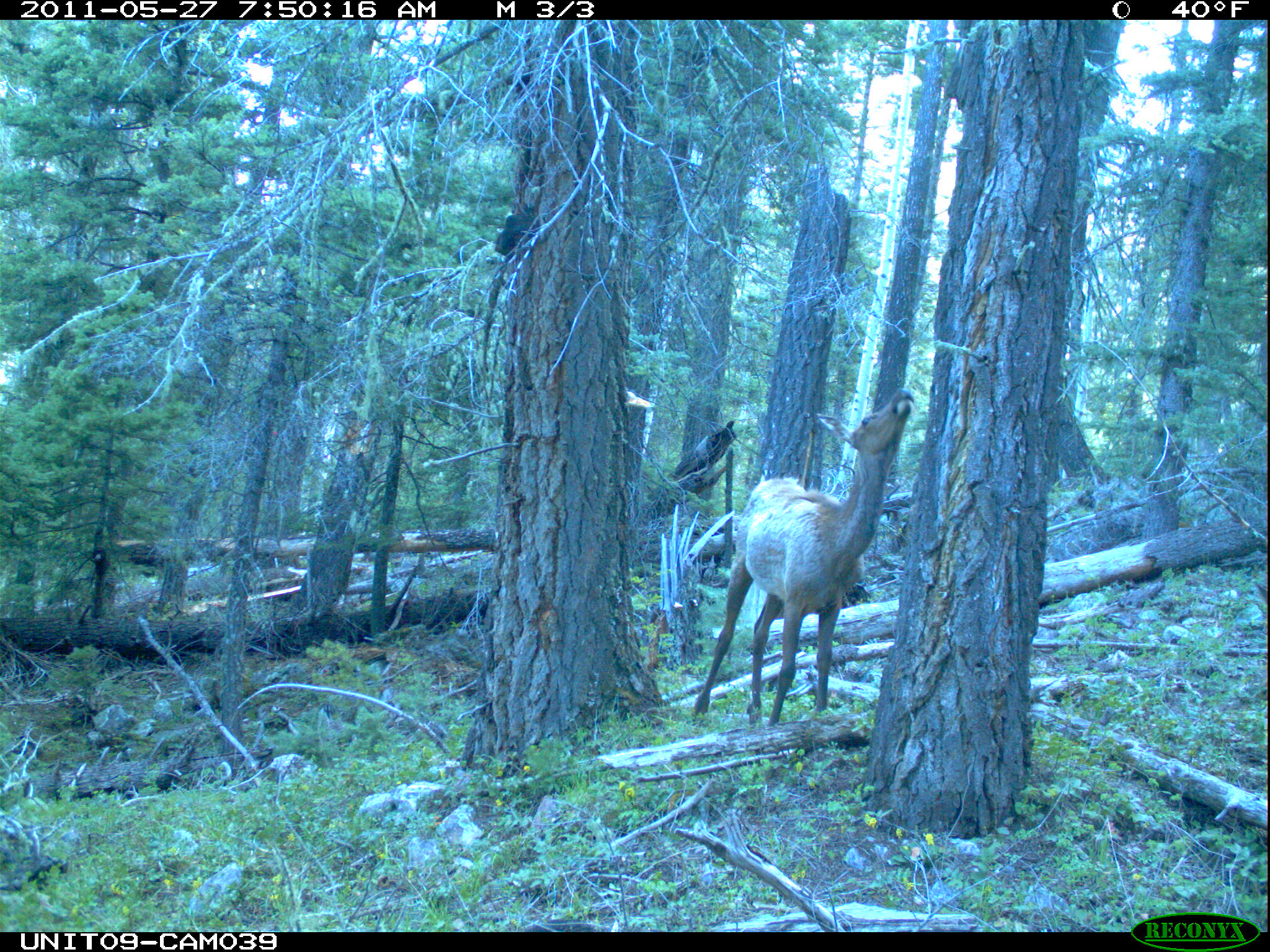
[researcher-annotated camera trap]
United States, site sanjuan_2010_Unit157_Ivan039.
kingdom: Animalia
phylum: Chordata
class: Mammalia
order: Artiodactyla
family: Cervidae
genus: Cervus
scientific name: Cervus elaphus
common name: red deer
Cervus elaphus (red deer).